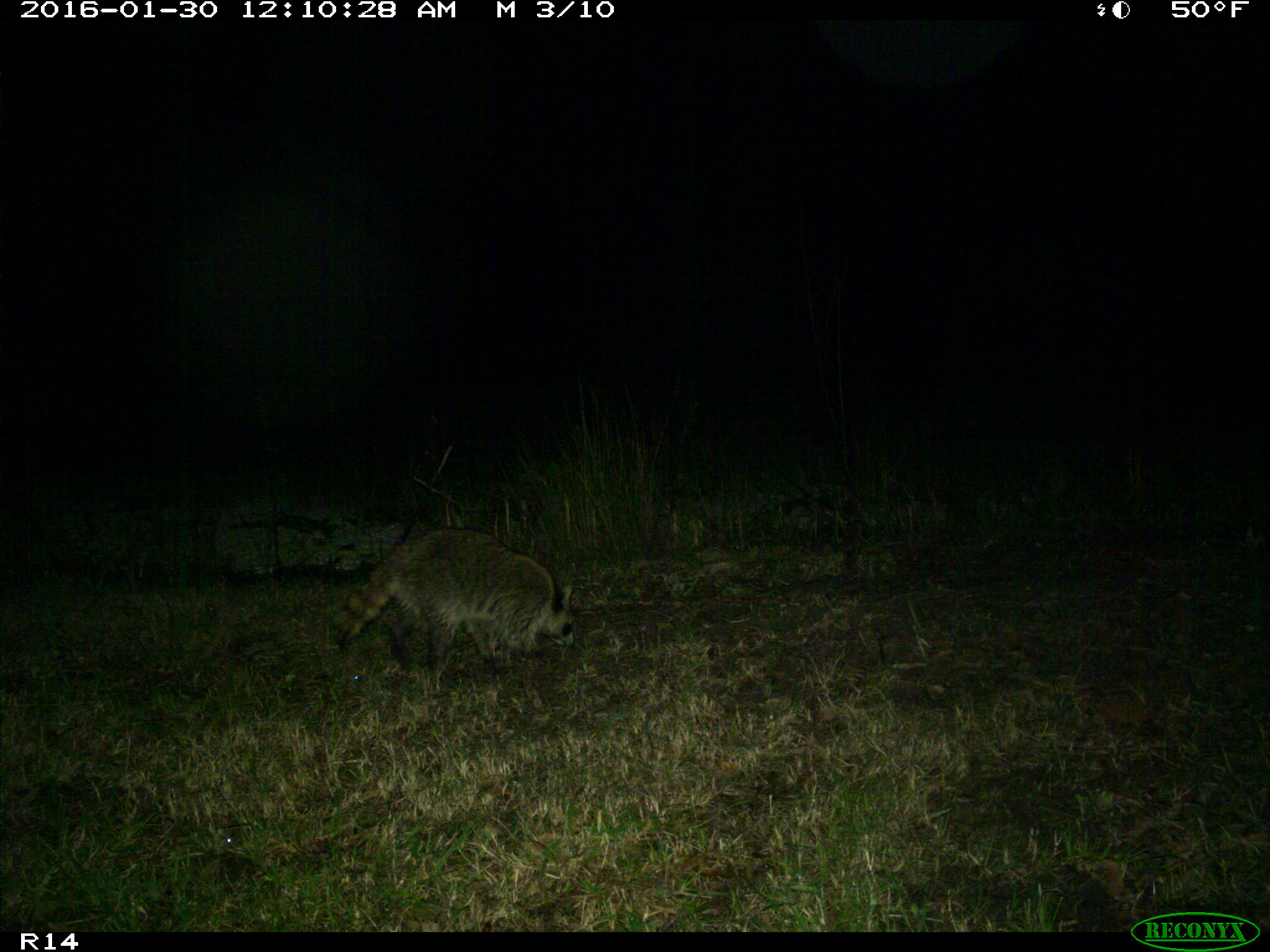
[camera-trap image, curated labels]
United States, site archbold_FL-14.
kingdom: Animalia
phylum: Chordata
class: Mammalia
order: Carnivora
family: Procyonidae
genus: Procyon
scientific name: Procyon lotor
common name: common raccoon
Procyon lotor (common raccoon).